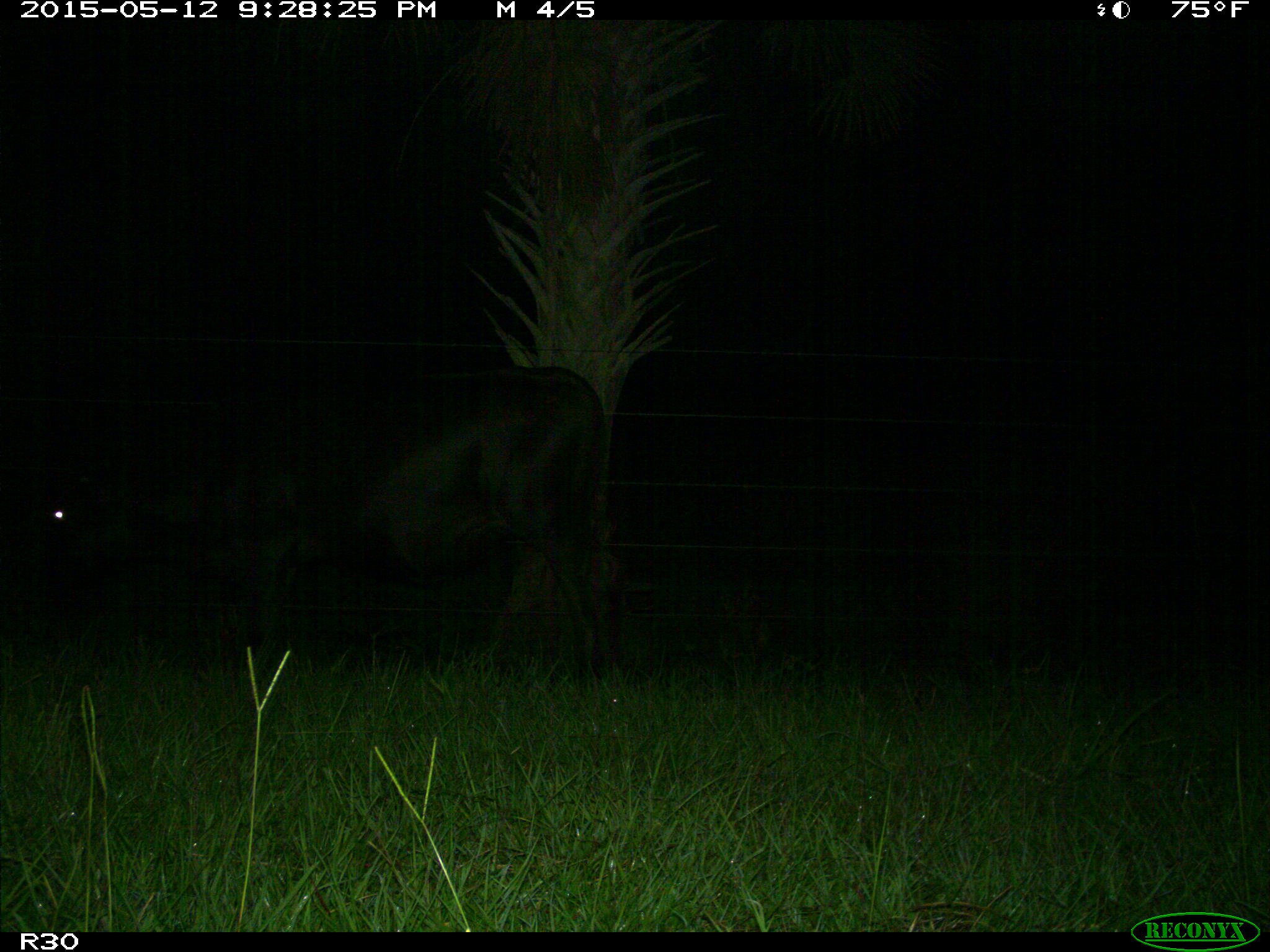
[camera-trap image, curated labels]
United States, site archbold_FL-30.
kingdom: Animalia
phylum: Chordata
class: Mammalia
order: Artiodactyla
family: Bovidae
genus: Bos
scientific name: Bos taurus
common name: domestic cow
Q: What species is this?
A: Bos taurus (domestic cow).